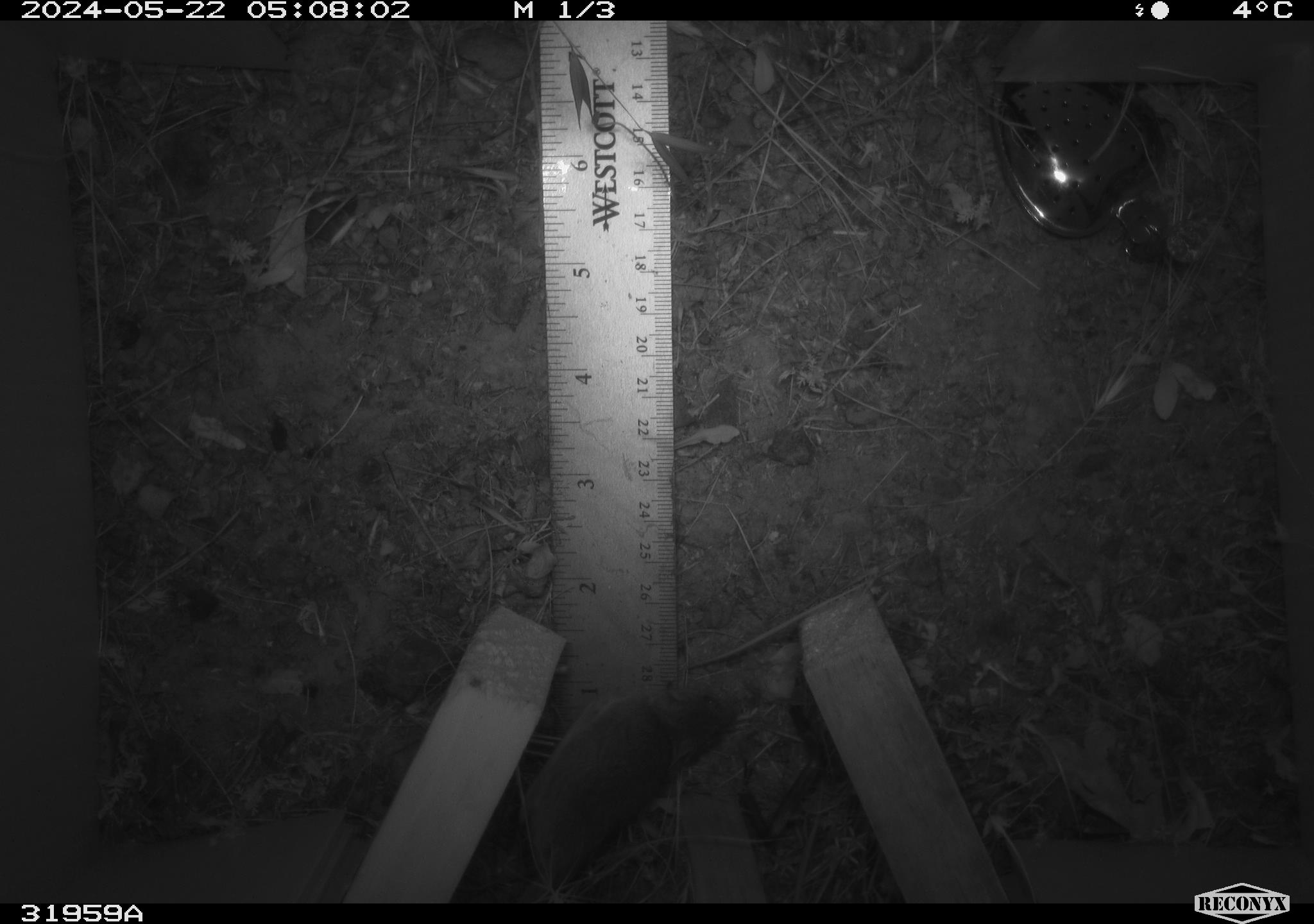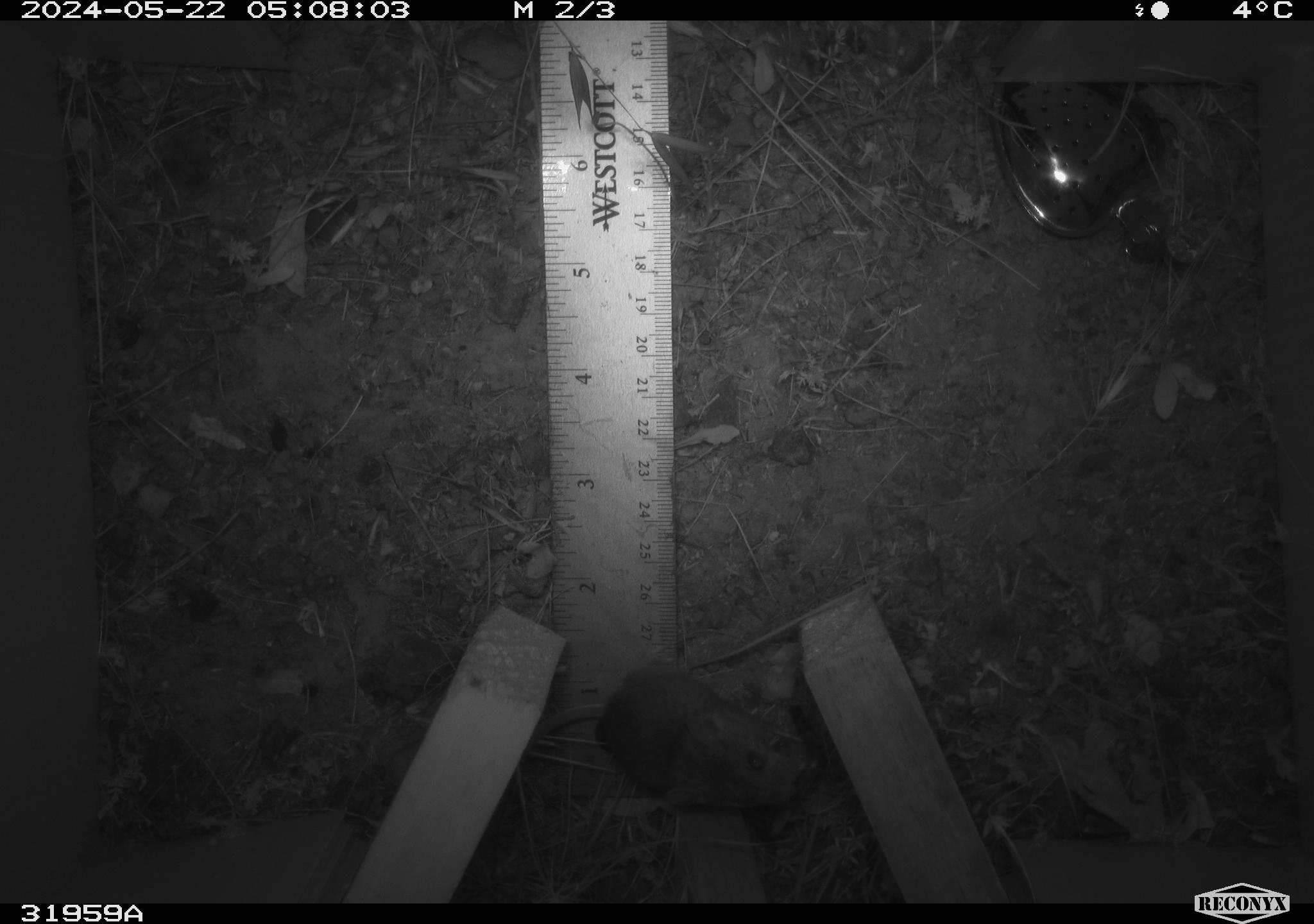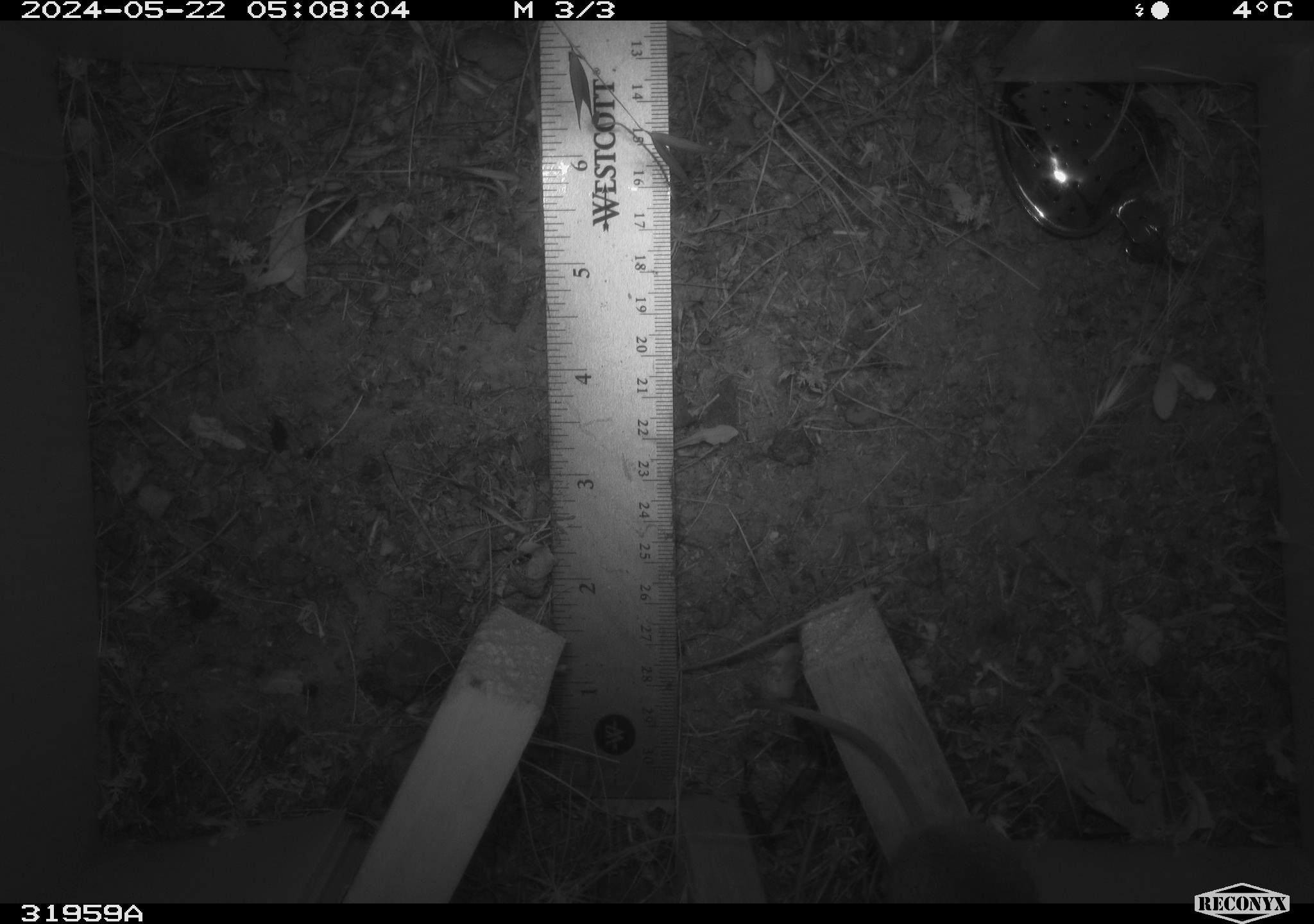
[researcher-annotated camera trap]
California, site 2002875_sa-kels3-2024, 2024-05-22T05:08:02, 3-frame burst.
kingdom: Animalia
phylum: Chordata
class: Mammalia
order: Rodentia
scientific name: Rodentia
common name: rodent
Rodent (Rodentia).